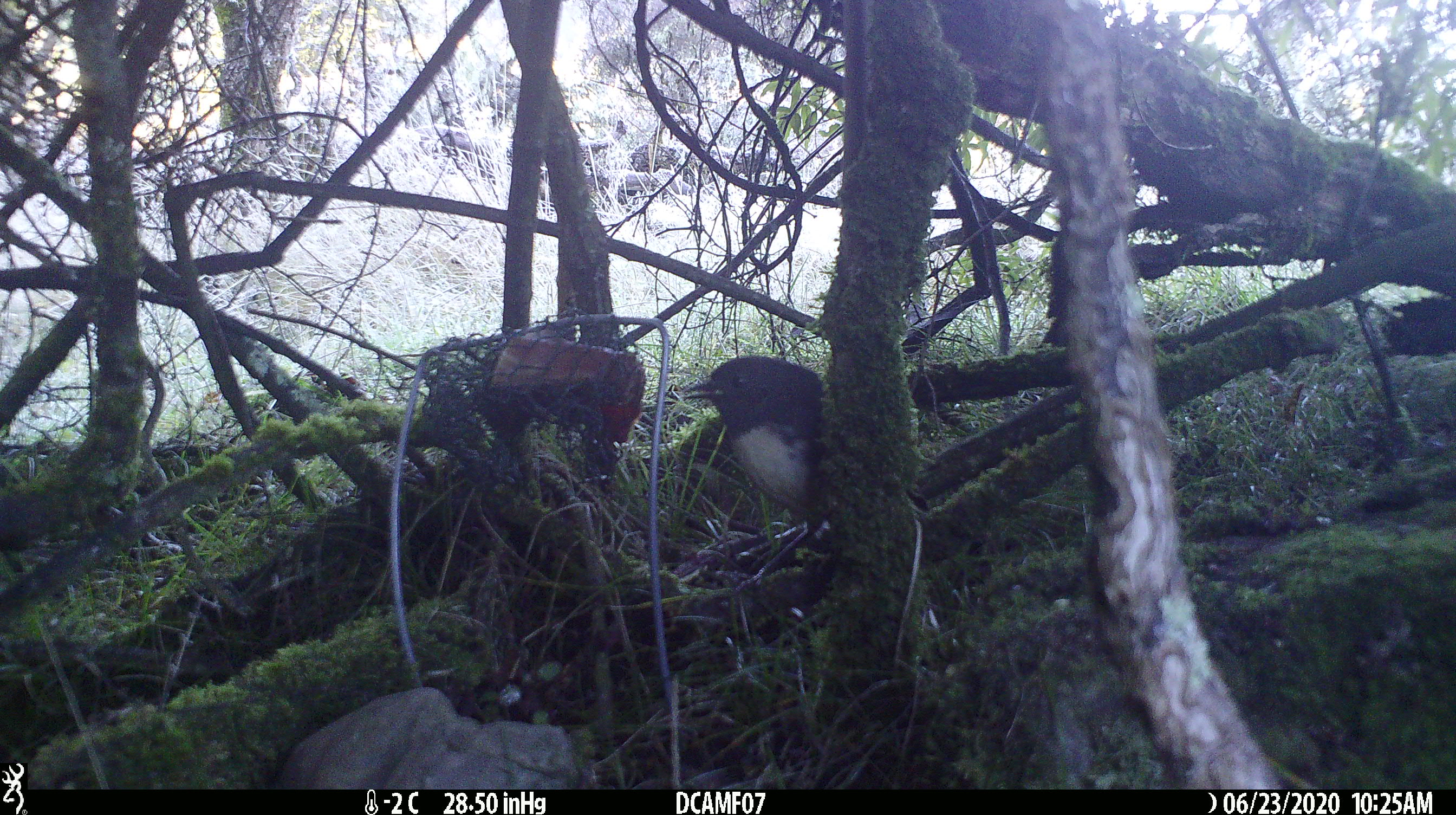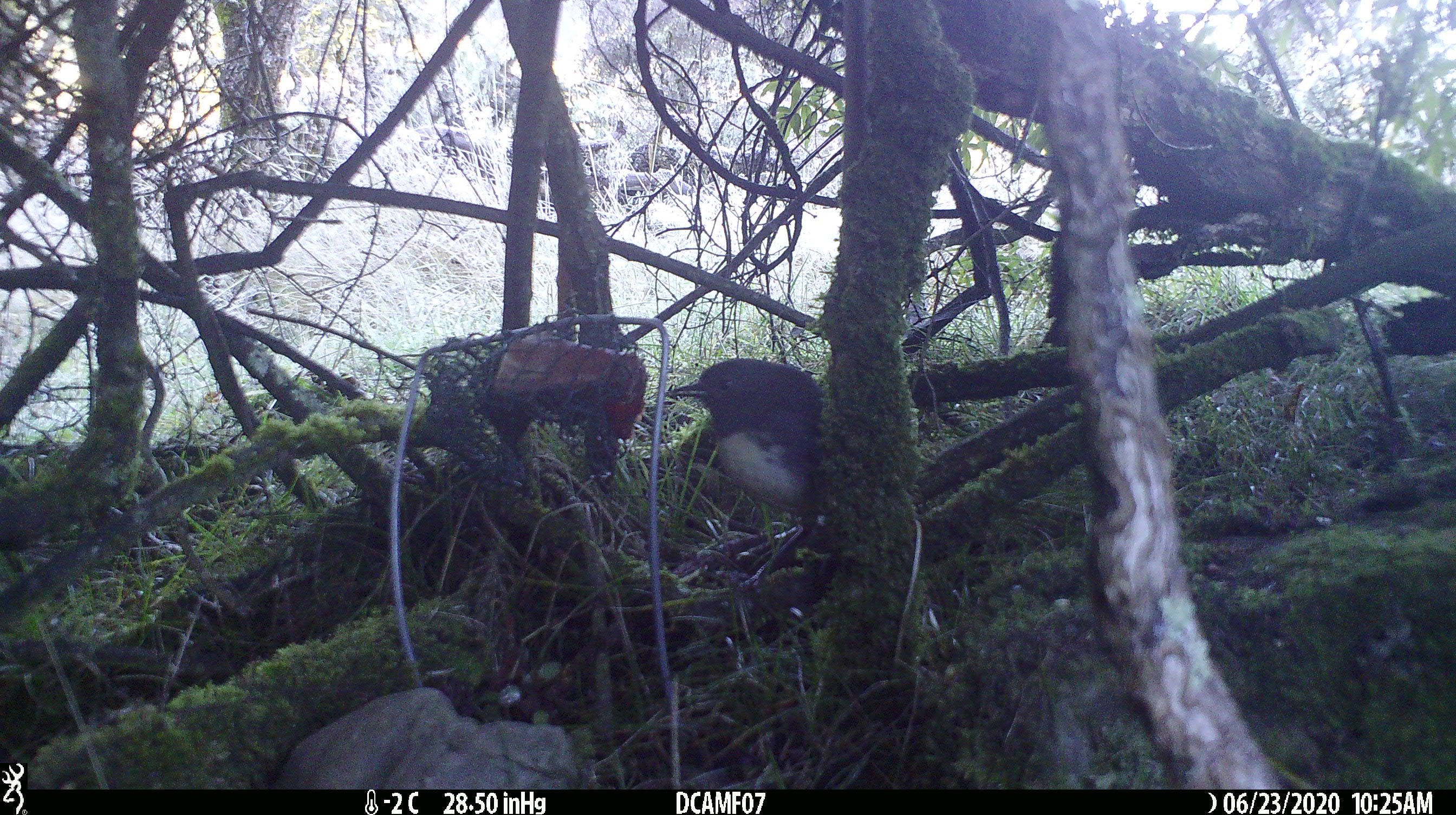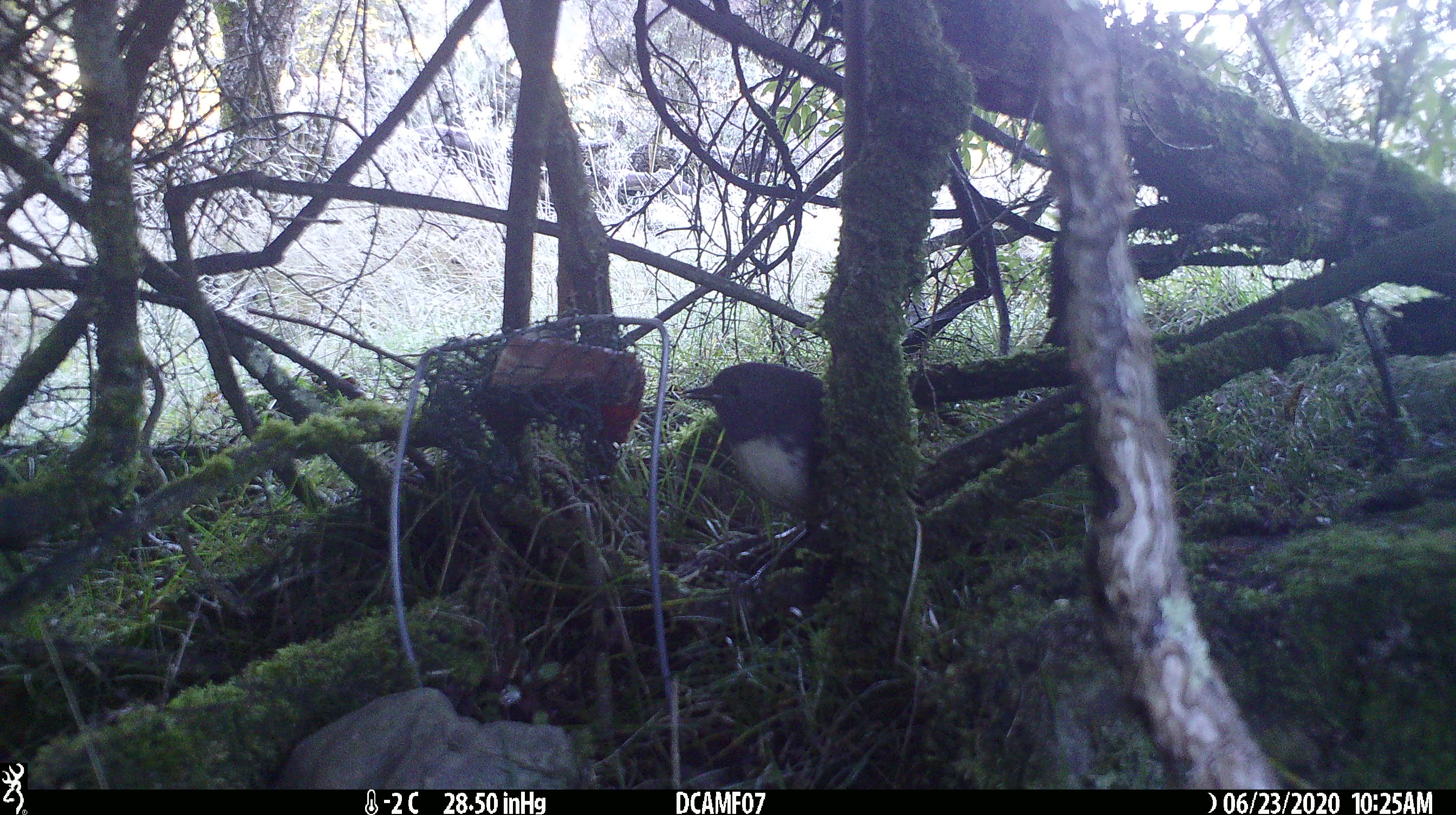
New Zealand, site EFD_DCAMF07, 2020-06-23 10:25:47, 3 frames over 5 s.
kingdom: Animalia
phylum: Chordata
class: Aves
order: Passeriformes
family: Petroicidae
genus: Petroica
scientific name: Petroica australis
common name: new zealand robin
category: robin